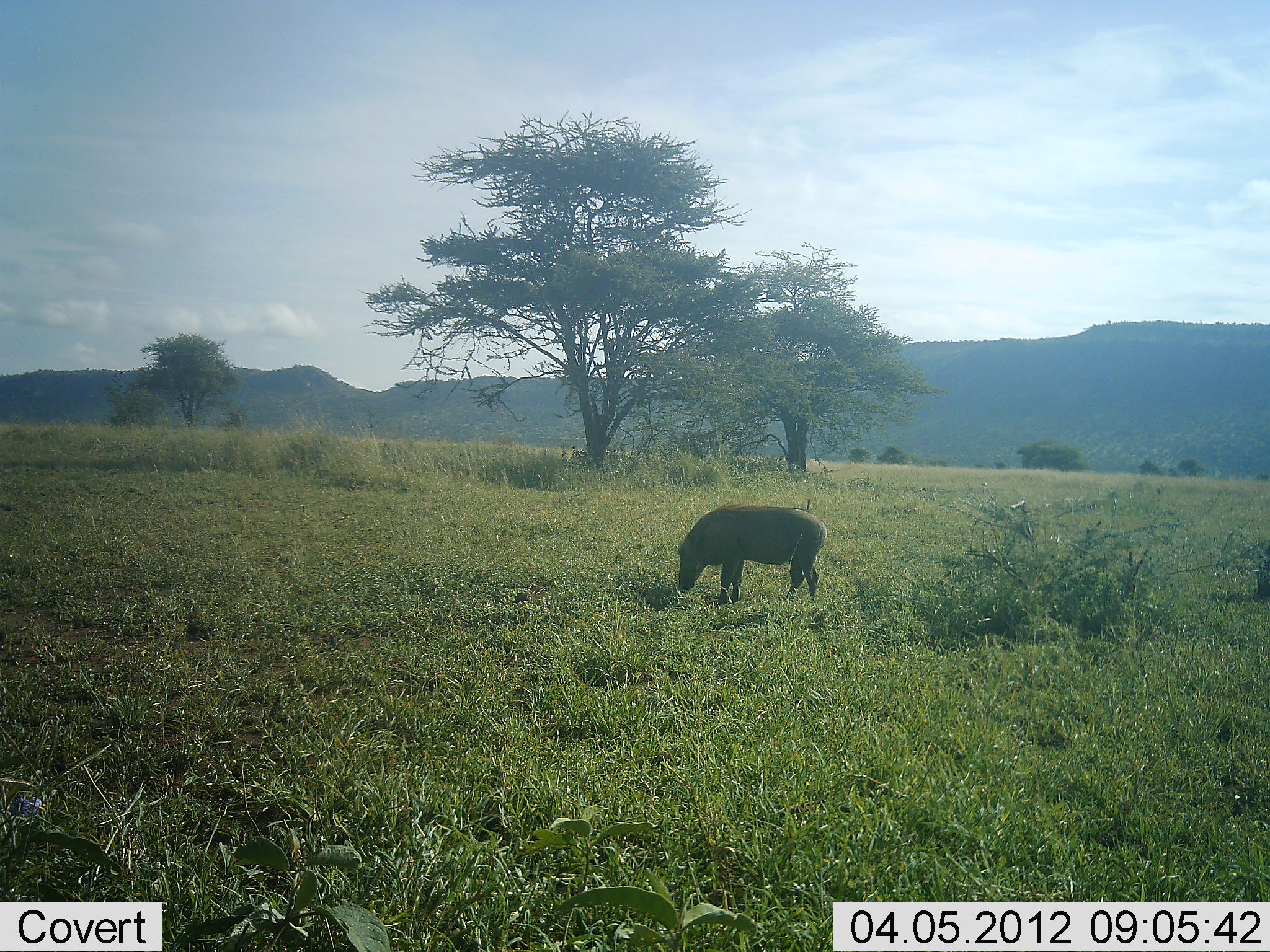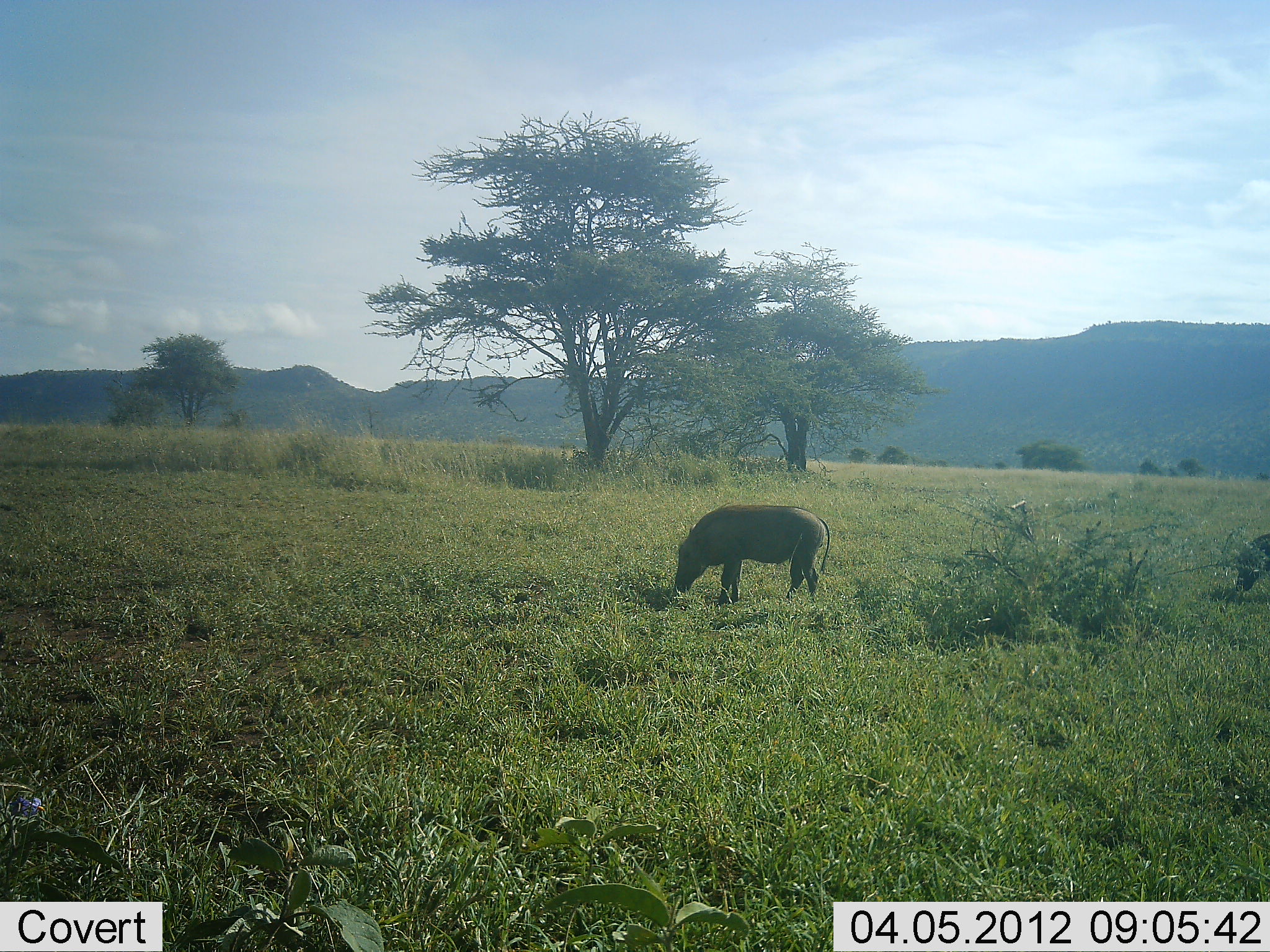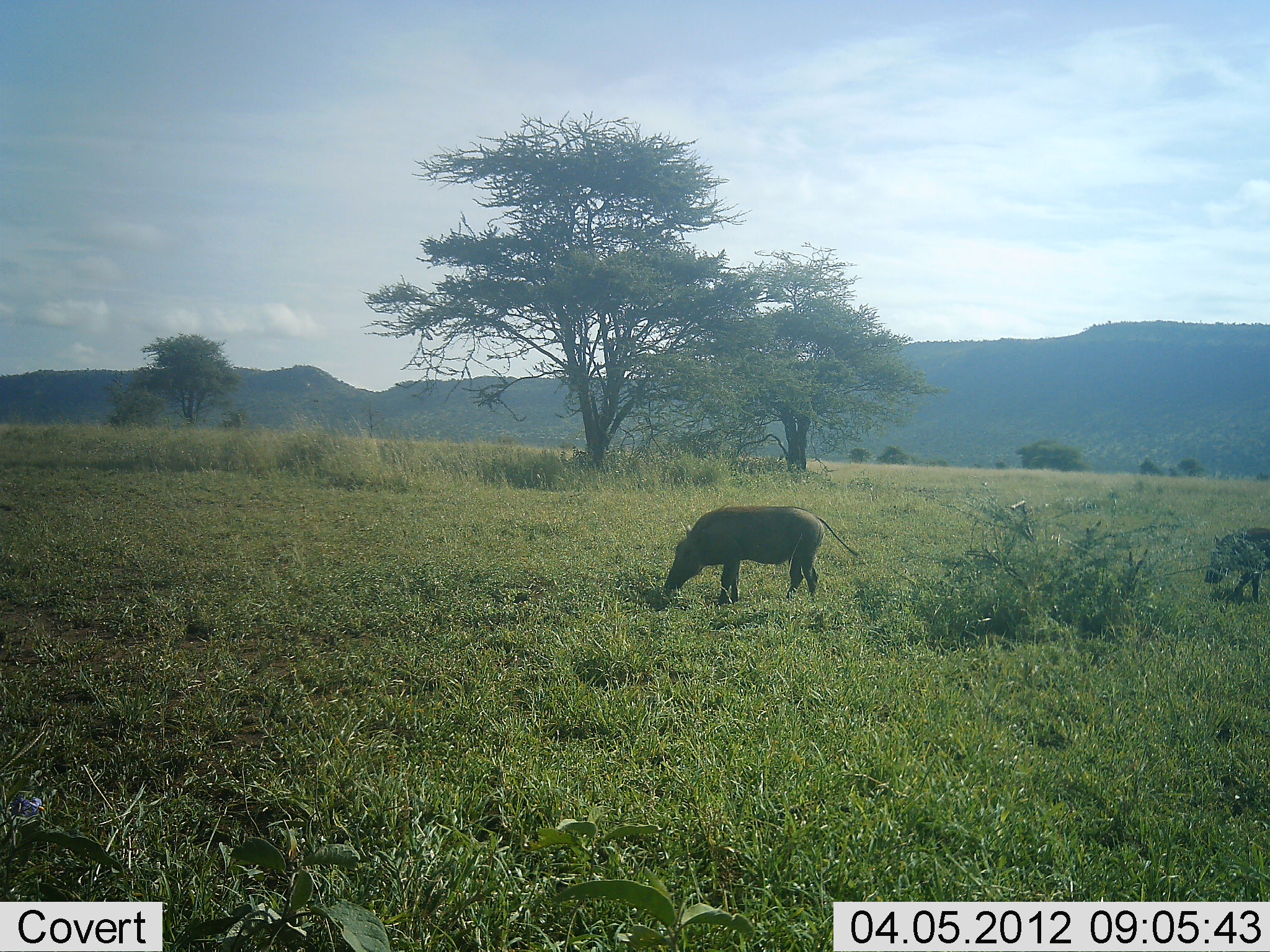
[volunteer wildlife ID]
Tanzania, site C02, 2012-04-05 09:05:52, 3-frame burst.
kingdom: Animalia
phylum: Chordata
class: Mammalia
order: Artiodactyla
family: Suidae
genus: Phacochoerus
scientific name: Phacochoerus africanus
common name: warthog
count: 2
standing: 29%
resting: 0%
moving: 47%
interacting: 0%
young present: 0%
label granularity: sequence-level